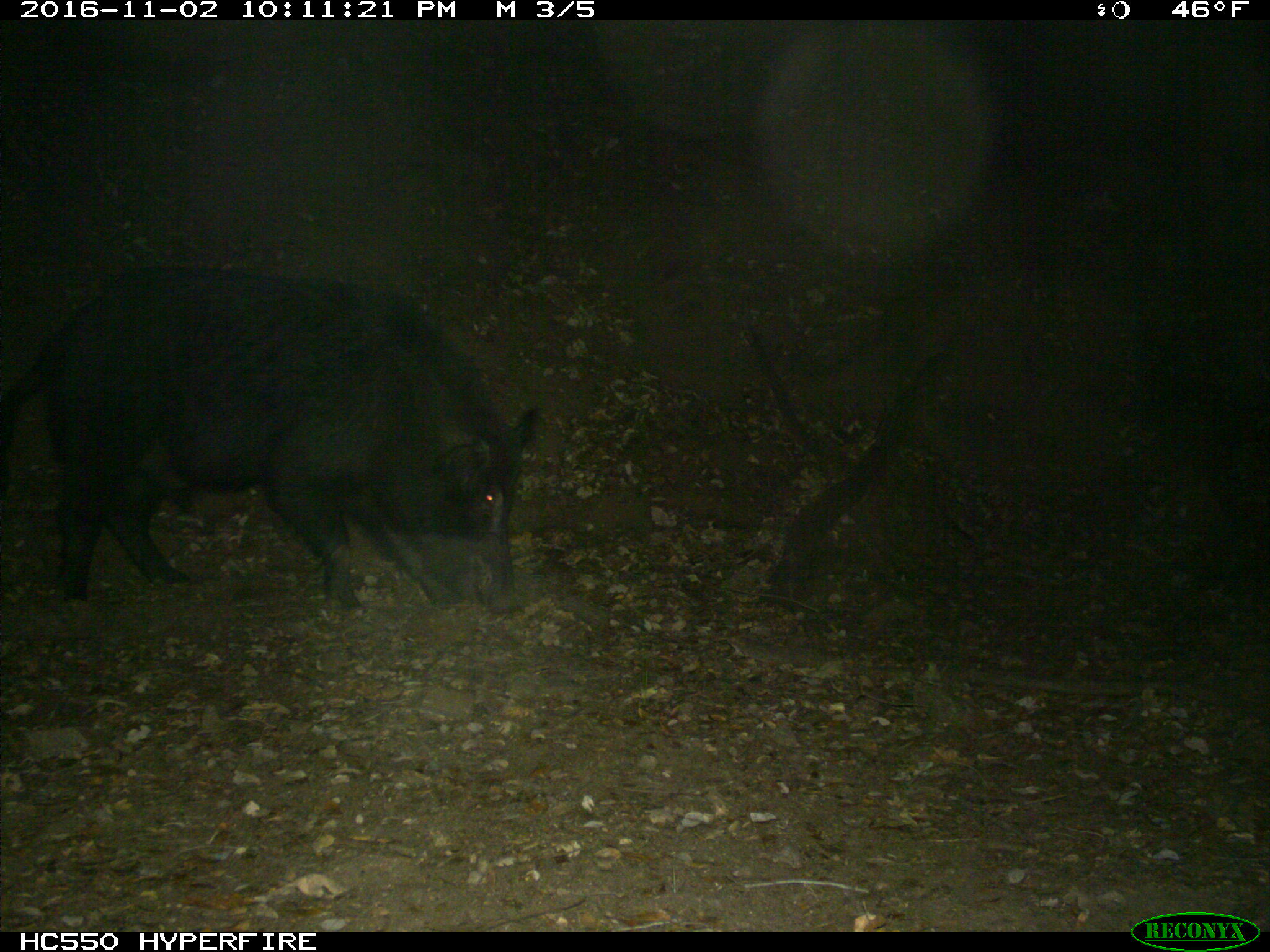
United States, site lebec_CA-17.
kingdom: Animalia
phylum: Chordata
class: Mammalia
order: Artiodactyla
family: Suidae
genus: Sus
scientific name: Sus scrofa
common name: wild boar